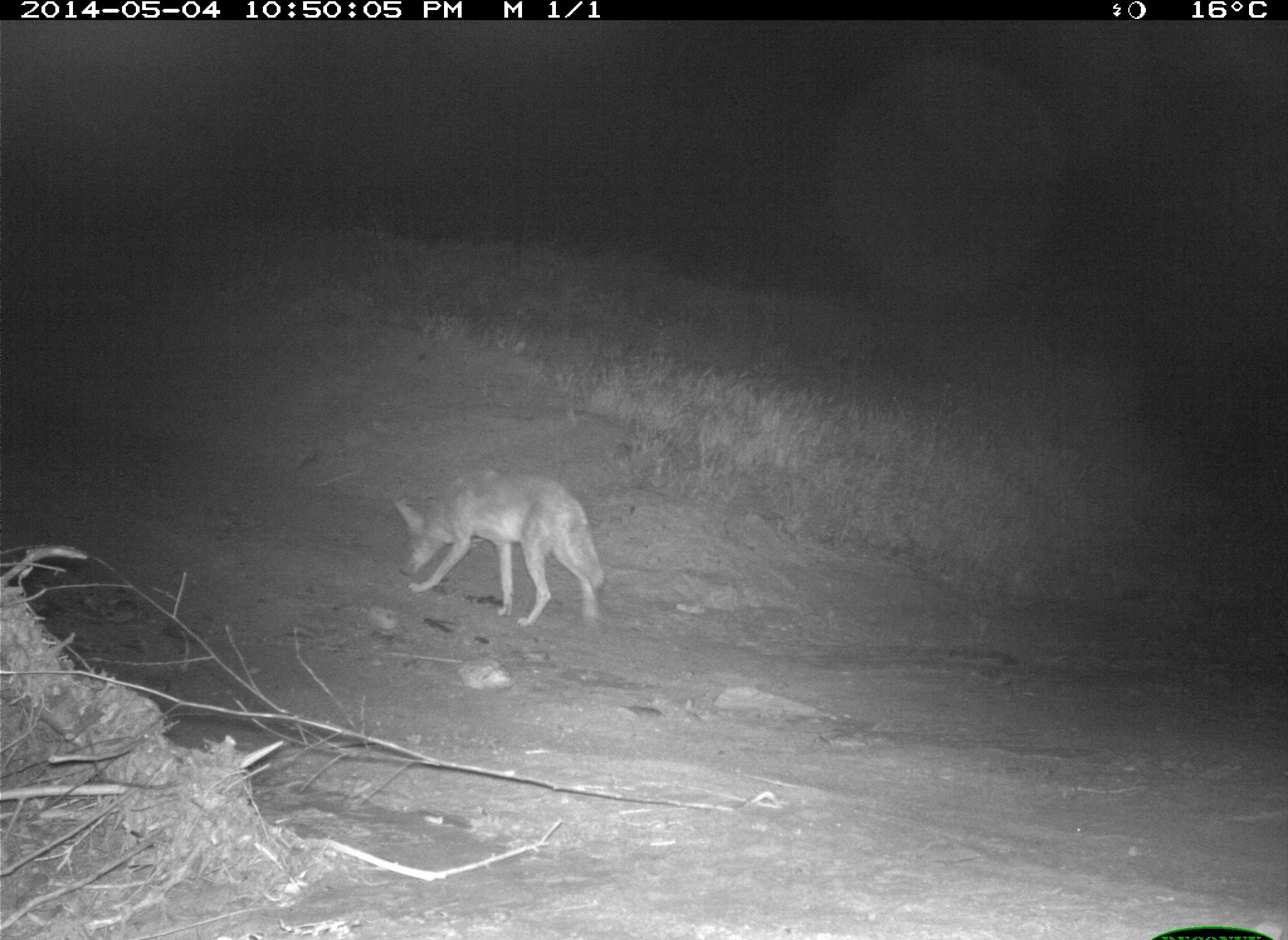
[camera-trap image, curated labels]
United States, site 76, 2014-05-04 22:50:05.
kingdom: Animalia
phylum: Chordata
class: Mammalia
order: Carnivora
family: Canidae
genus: Canis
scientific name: Canis latrans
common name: coyote